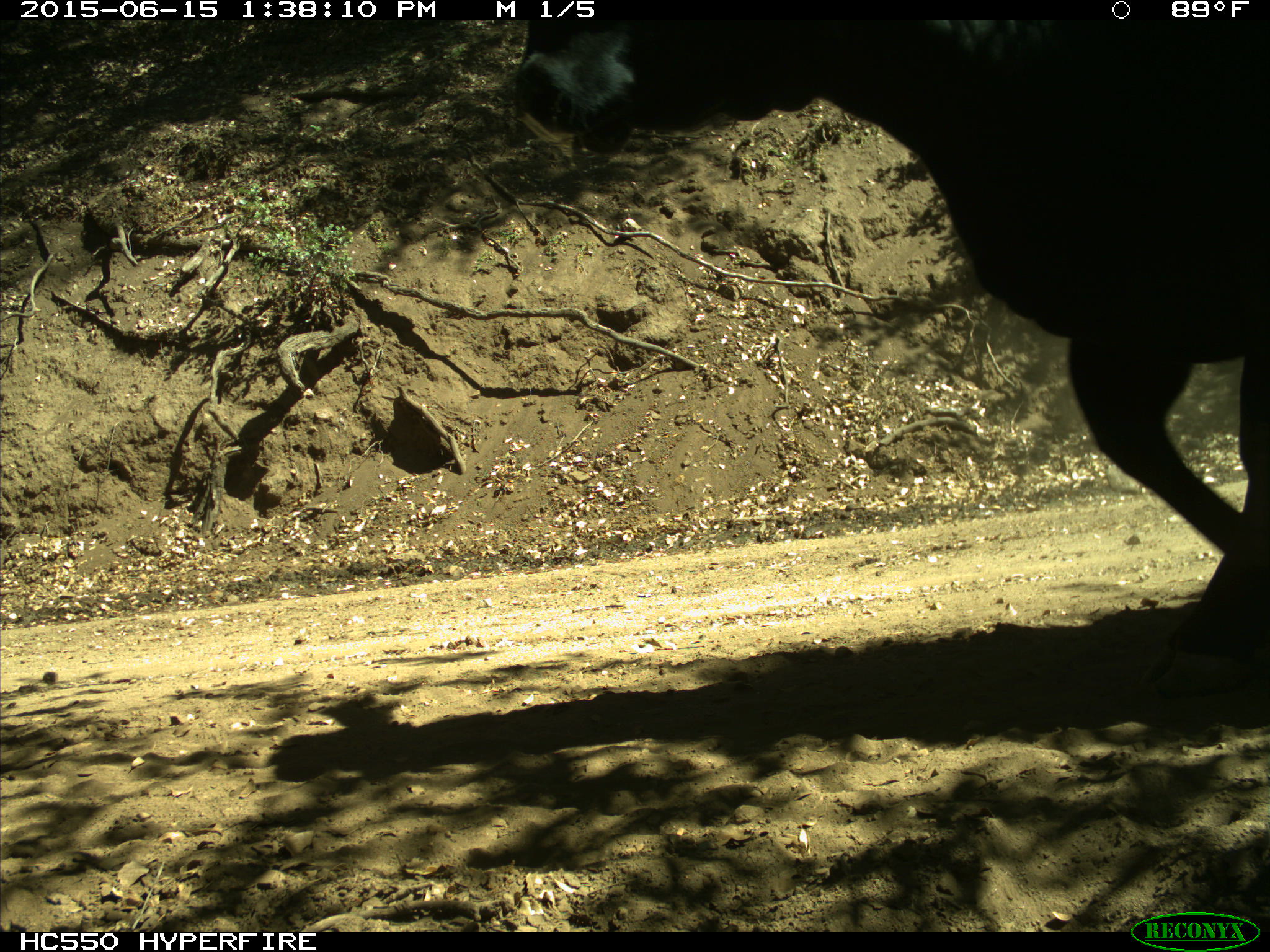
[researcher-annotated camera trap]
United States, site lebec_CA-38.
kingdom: Animalia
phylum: Chordata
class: Mammalia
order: Artiodactyla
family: Bovidae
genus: Bos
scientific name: Bos taurus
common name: domestic cow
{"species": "Bos taurus (domestic cow)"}